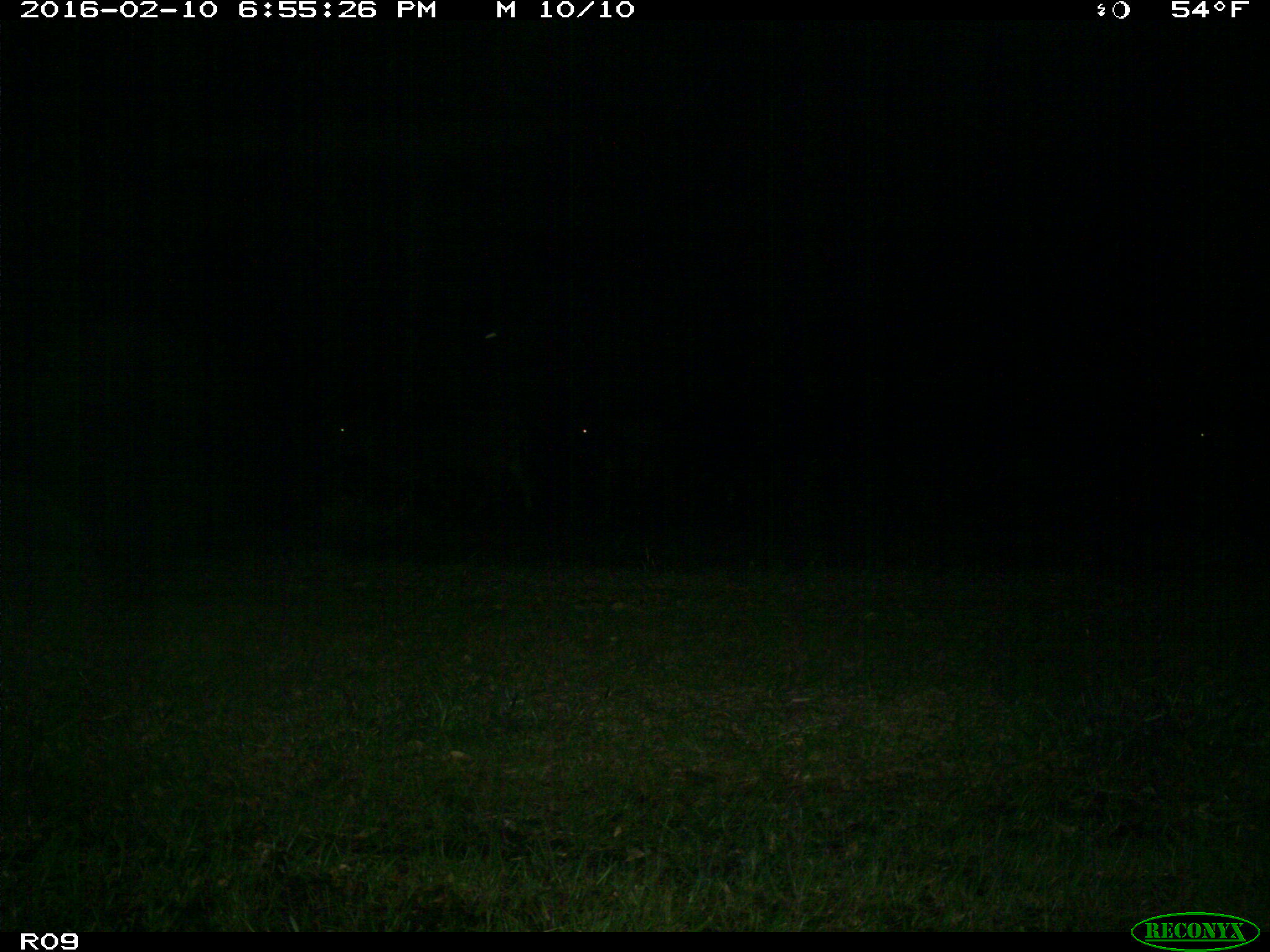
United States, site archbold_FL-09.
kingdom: Animalia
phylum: Chordata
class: Mammalia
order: Artiodactyla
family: Bovidae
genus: Bos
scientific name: Bos taurus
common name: domestic cow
Bos taurus (domestic cow).